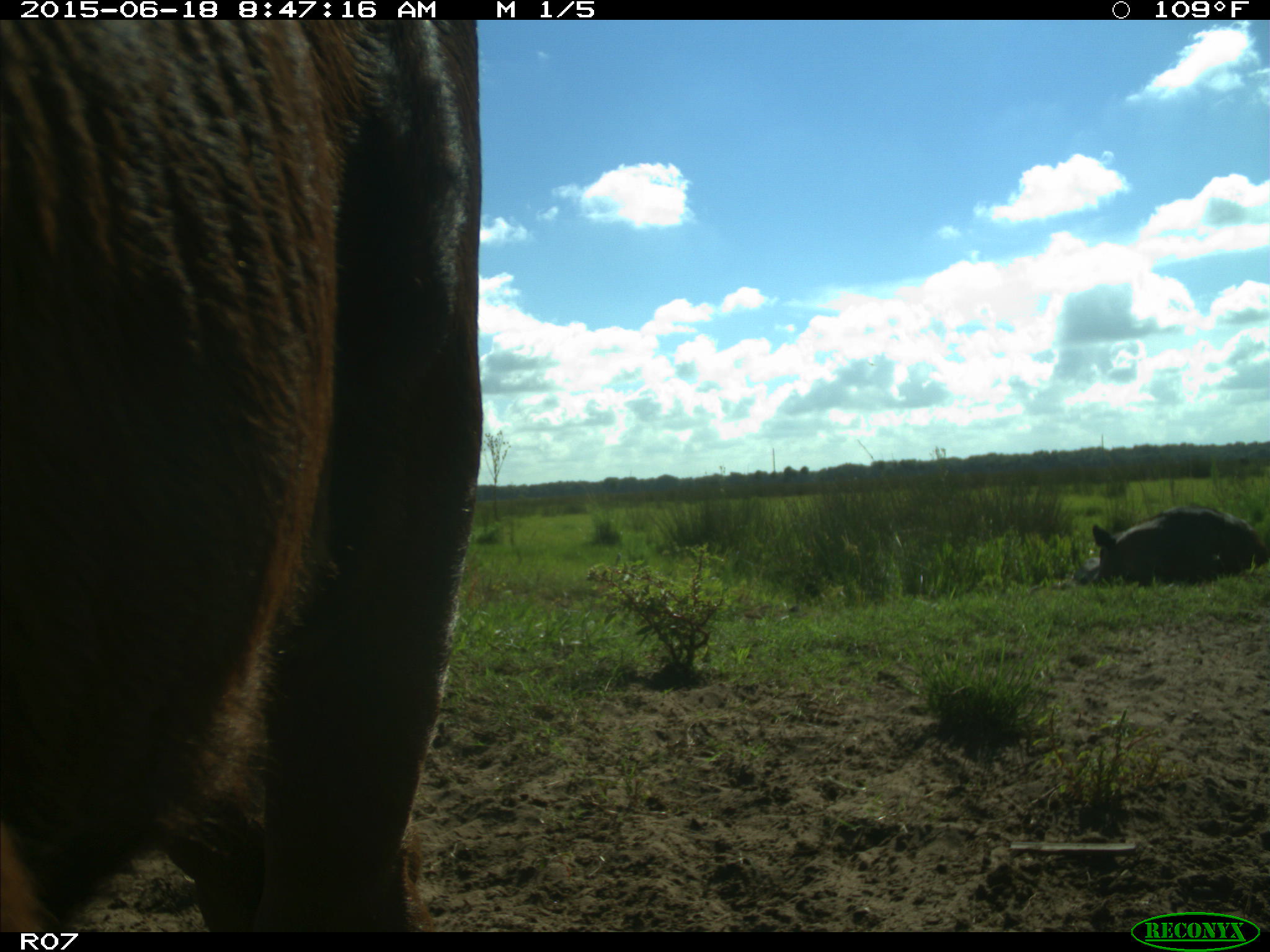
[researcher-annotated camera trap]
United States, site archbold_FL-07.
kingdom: Animalia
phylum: Chordata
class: Mammalia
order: Artiodactyla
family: Bovidae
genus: Bos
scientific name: Bos taurus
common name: domestic cow